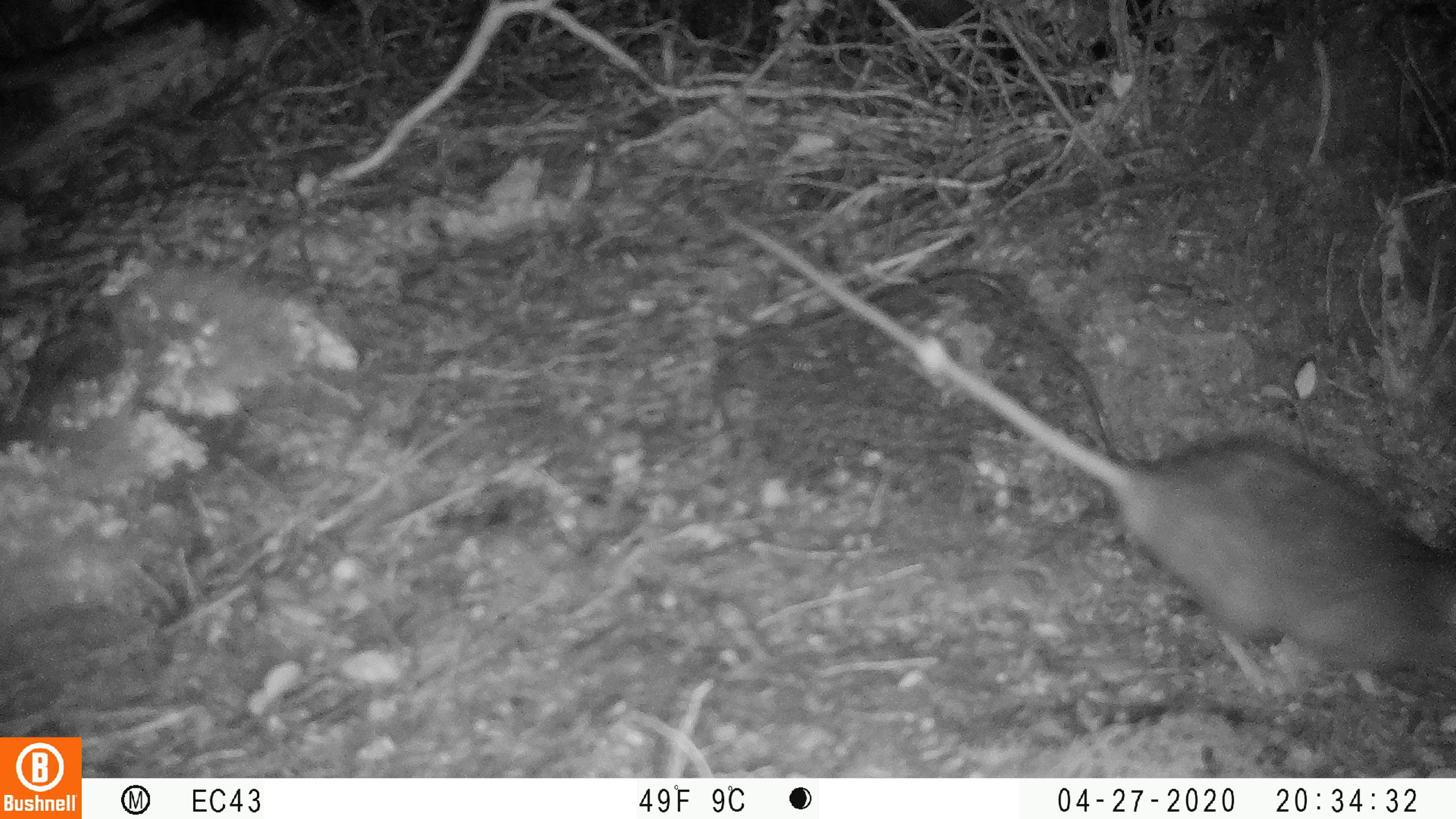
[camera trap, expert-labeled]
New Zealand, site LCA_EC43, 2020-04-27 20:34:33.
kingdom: Animalia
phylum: Chordata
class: Mammalia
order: Rodentia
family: Muridae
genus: Rattus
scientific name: Rattus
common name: rat